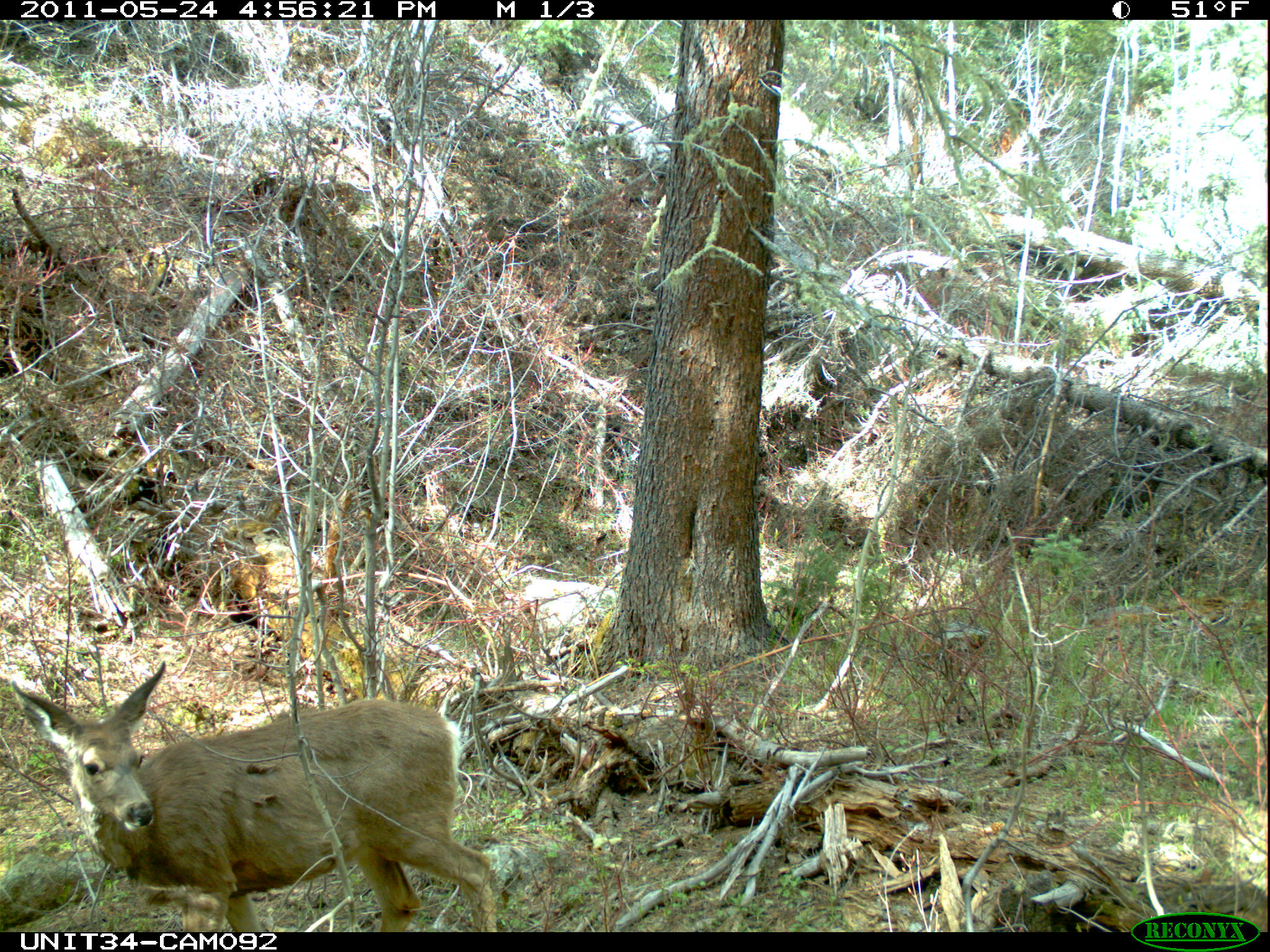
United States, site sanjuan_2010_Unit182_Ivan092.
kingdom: Animalia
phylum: Chordata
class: Mammalia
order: Artiodactyla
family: Cervidae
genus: Odocoileus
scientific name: Odocoileus hemionus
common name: mule deer